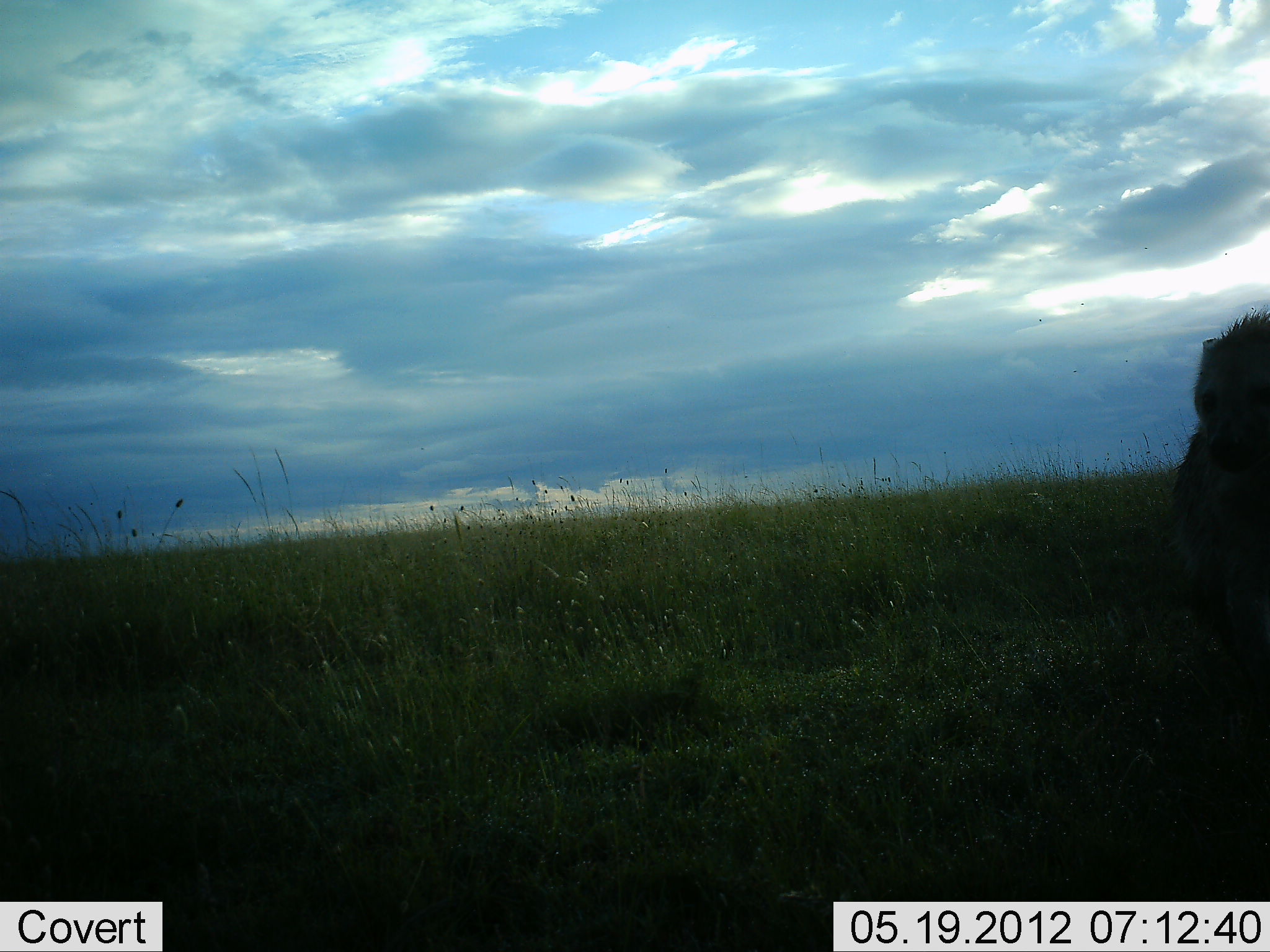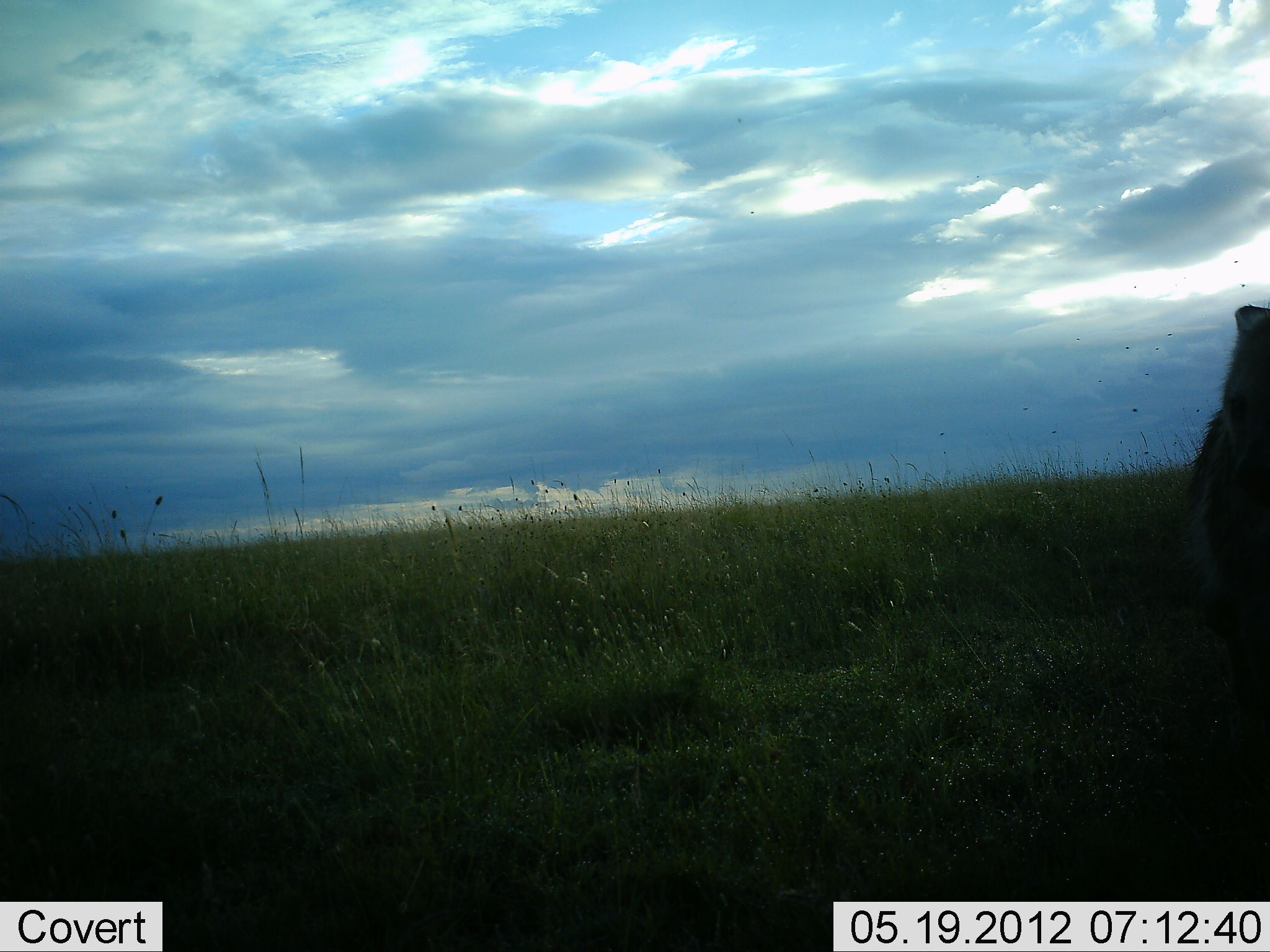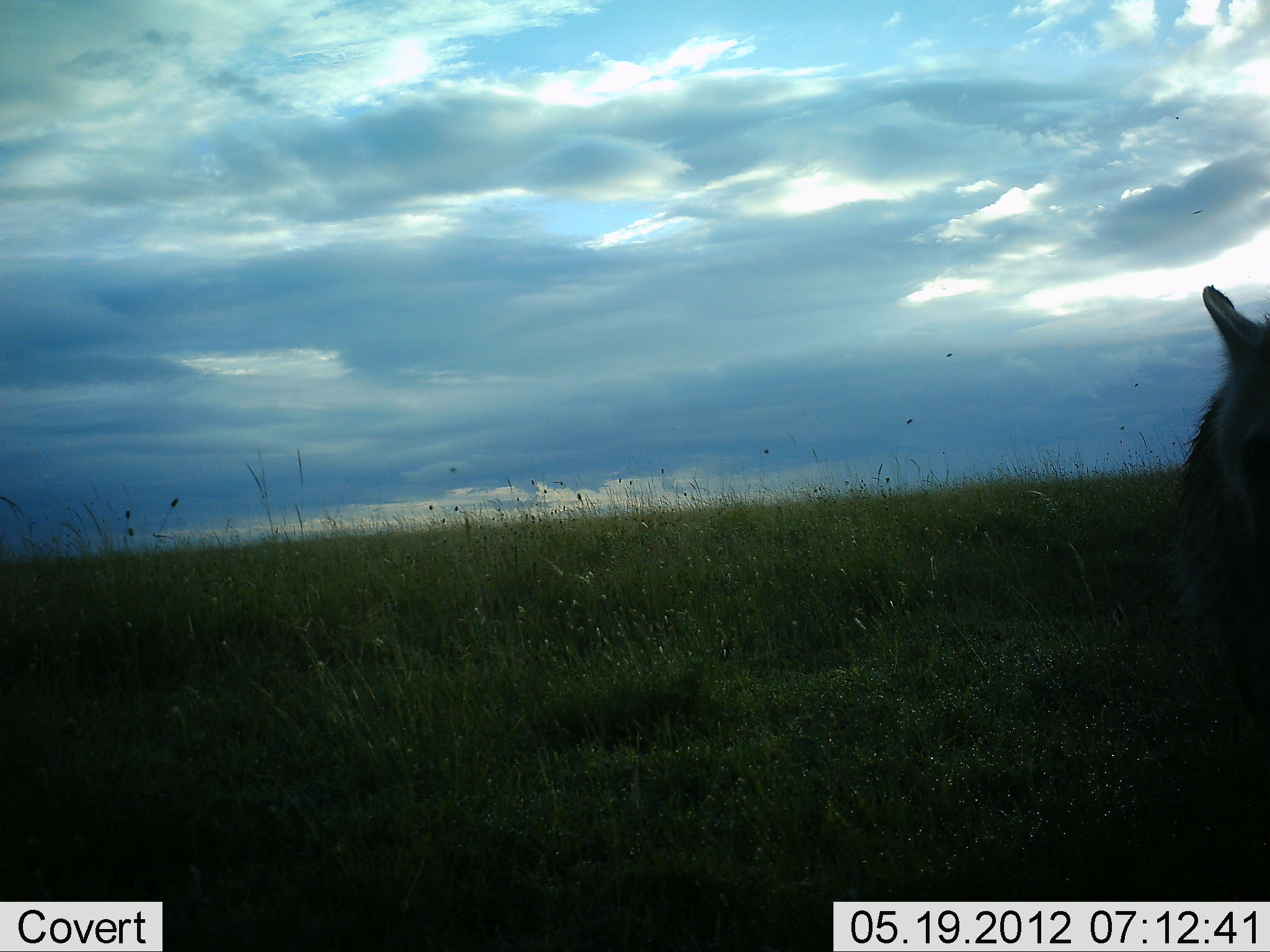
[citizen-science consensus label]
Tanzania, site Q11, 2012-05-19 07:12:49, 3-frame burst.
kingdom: Animalia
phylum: Chordata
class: Mammalia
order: Carnivora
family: Hyaenidae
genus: Crocuta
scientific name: Crocuta crocuta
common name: spotted hyena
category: hyenaspotted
Hyenaspotted (spotted hyena) (Crocuta crocuta), count 1. Behavior (volunteer vote fractions): standing 38%, resting 0%, moving 62%, interacting 0%. Young present (vote fraction): 0%. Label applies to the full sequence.